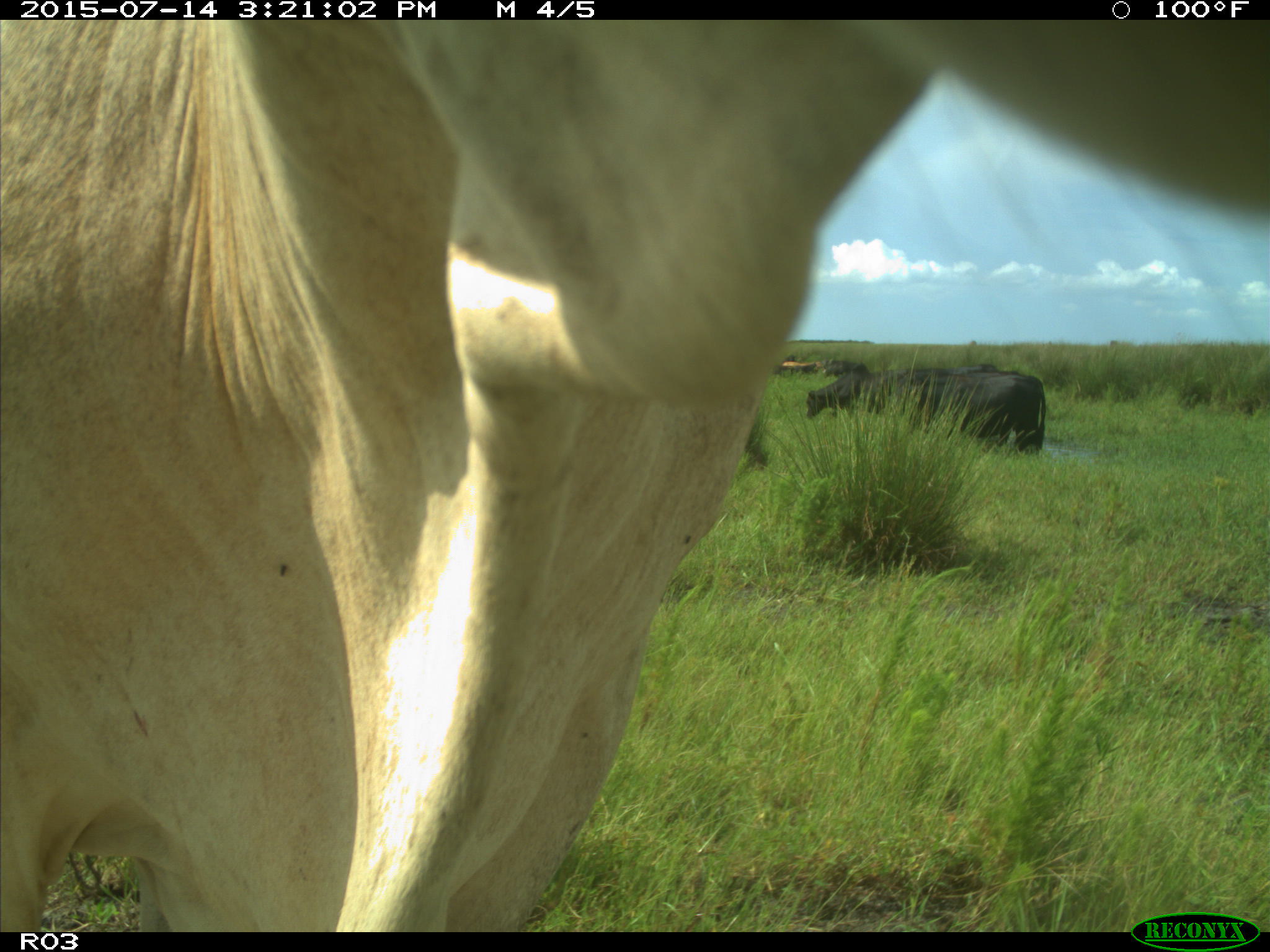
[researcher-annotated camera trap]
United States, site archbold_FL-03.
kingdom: Animalia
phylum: Chordata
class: Mammalia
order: Artiodactyla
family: Bovidae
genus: Bos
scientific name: Bos taurus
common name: domestic cow